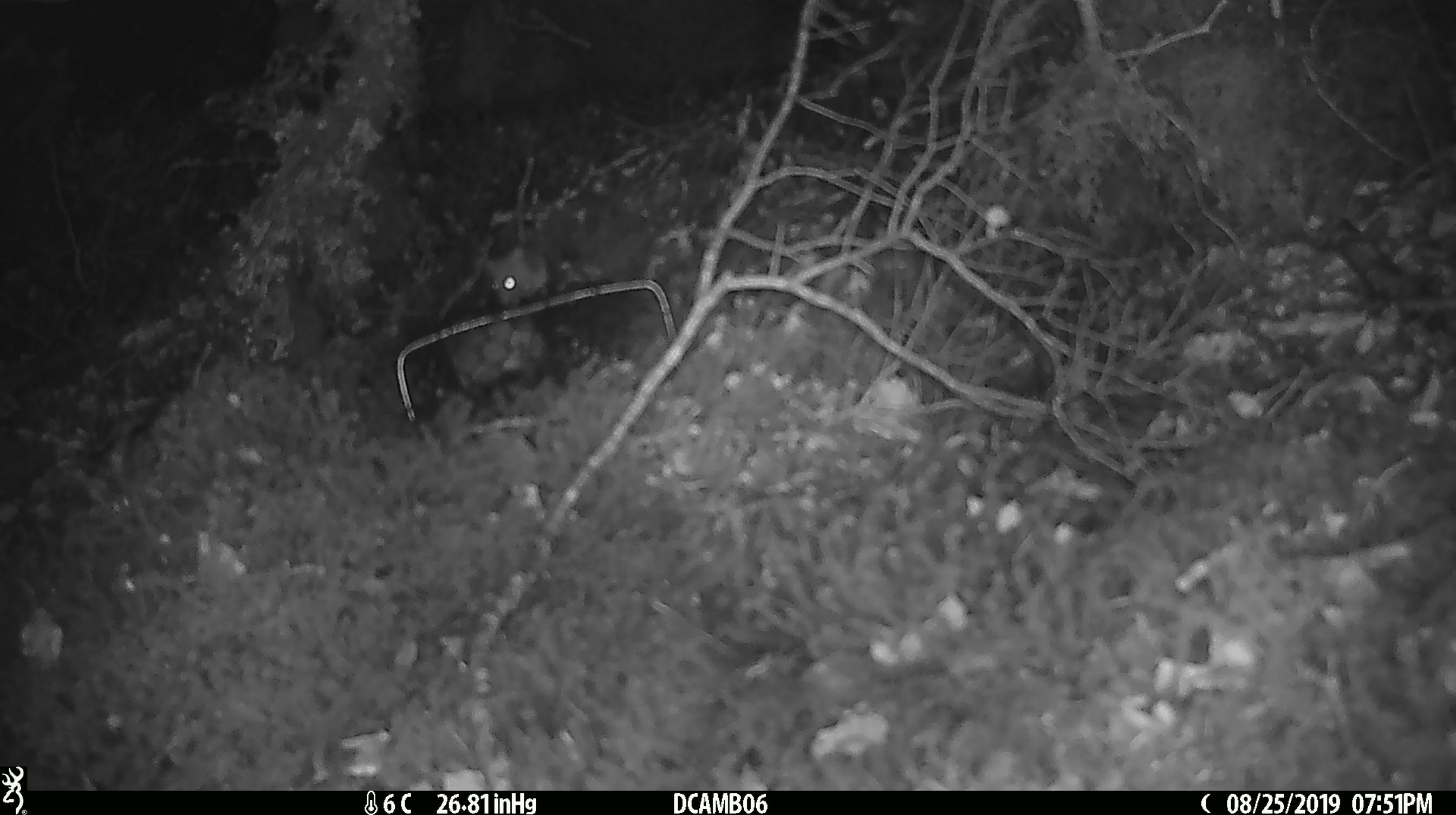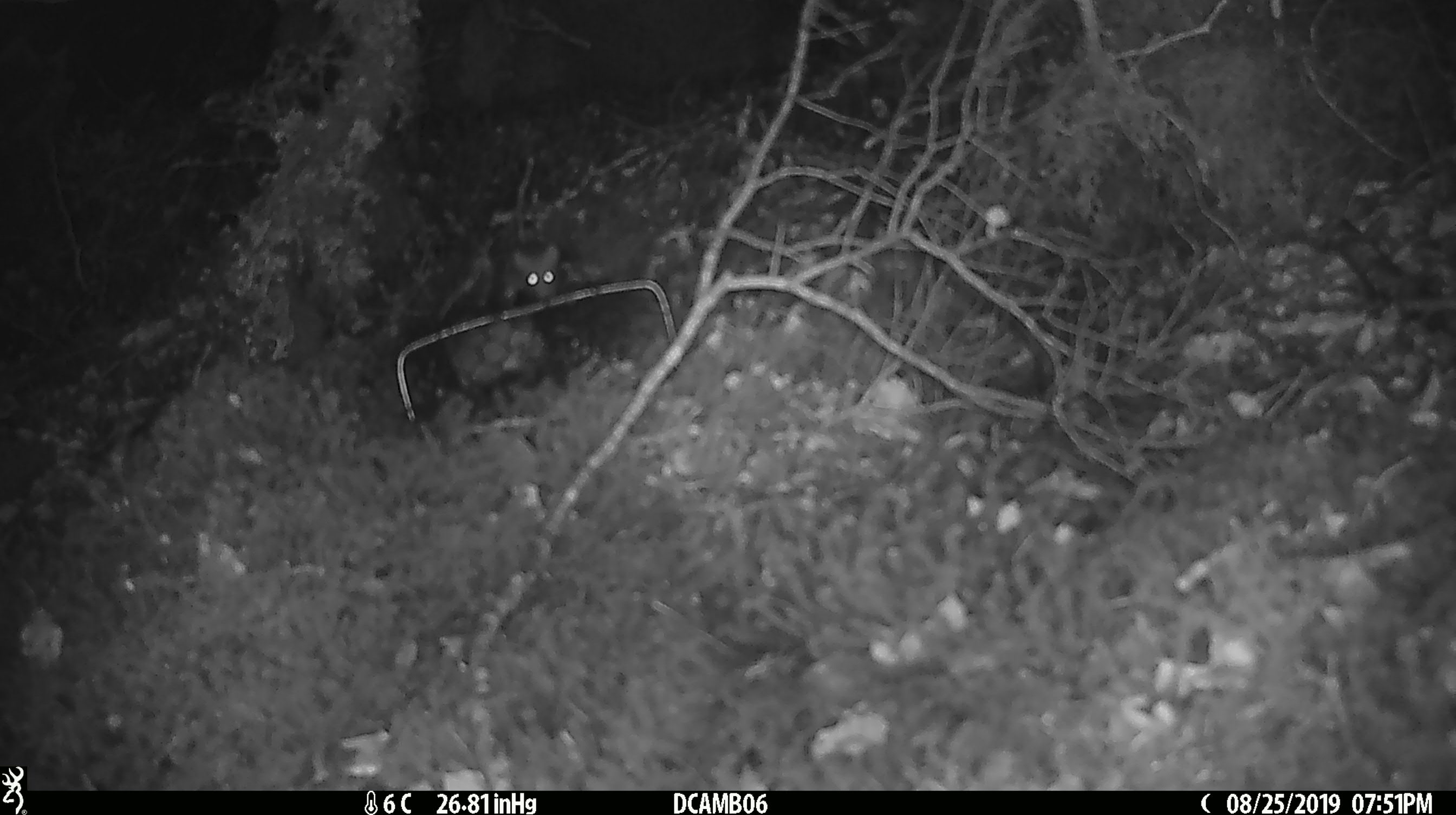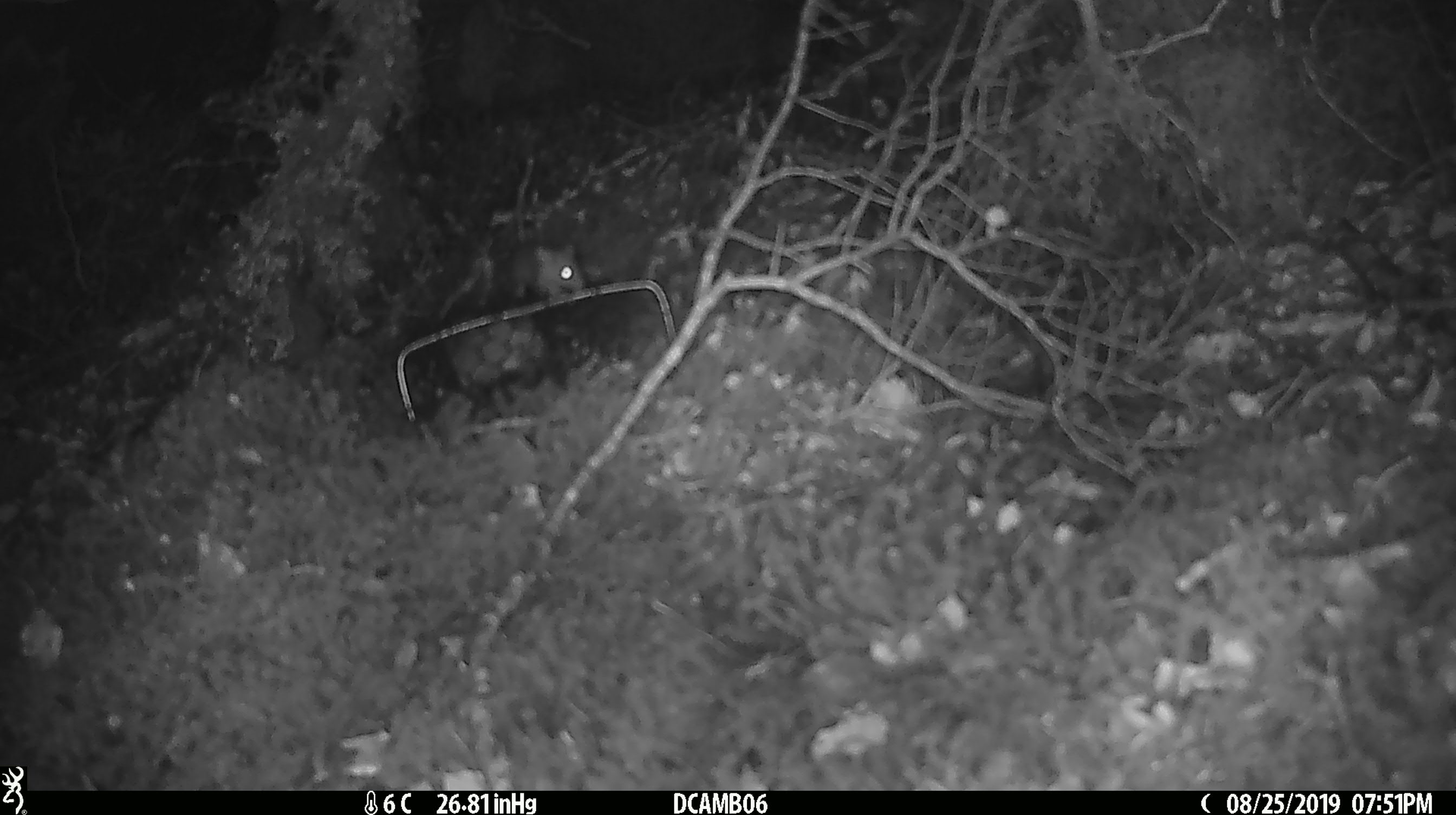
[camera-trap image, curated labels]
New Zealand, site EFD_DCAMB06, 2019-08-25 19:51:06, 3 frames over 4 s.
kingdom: Animalia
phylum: Chordata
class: Mammalia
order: Rodentia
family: Muridae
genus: Mus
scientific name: Mus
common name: mouse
Mouse (Mus).